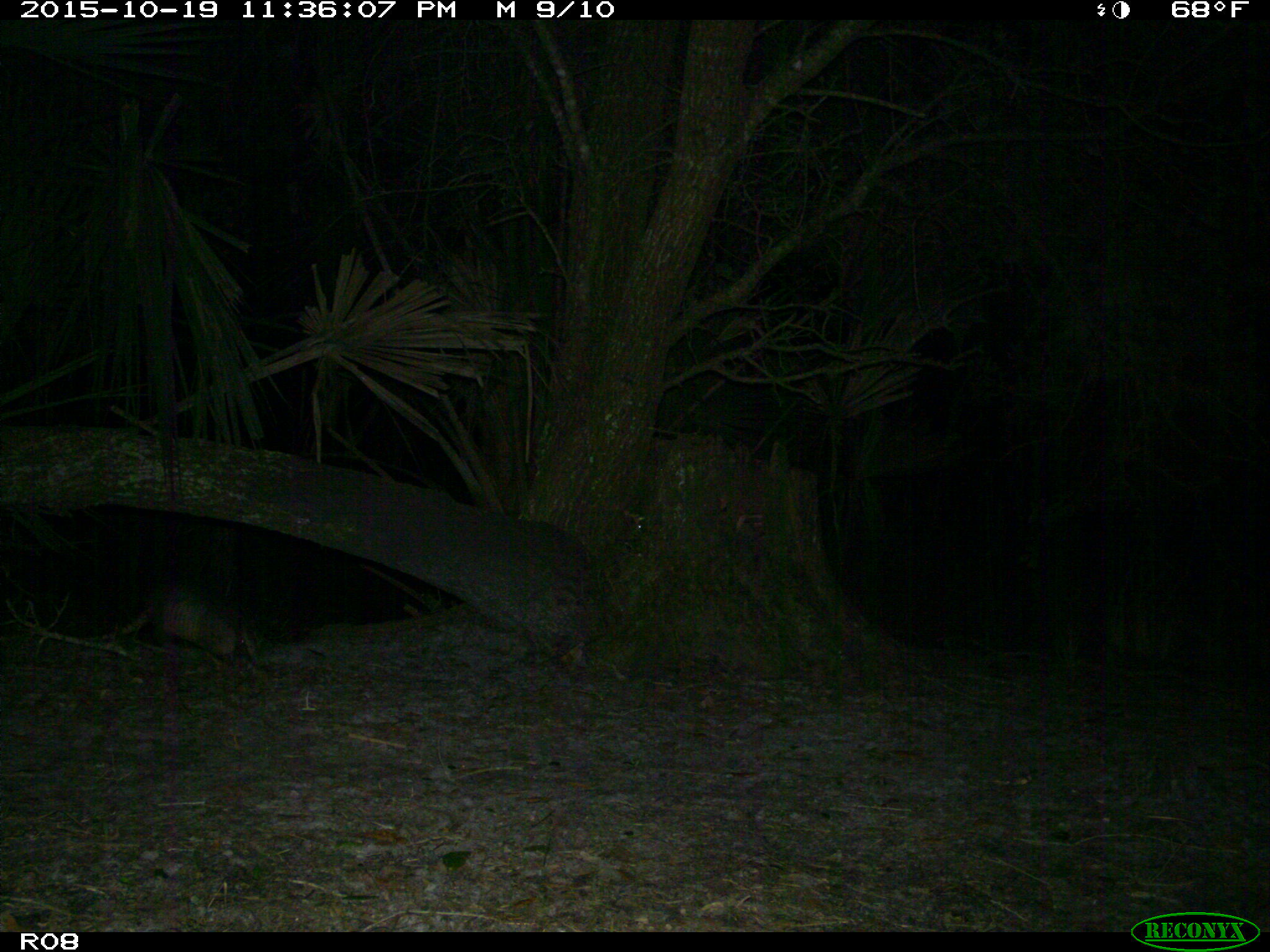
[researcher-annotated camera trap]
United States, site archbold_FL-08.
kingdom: Animalia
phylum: Chordata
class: Mammalia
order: Cingulata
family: Dasypodidae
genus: Dasypus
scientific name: Dasypus novemcinctus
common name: nine-banded armadillo